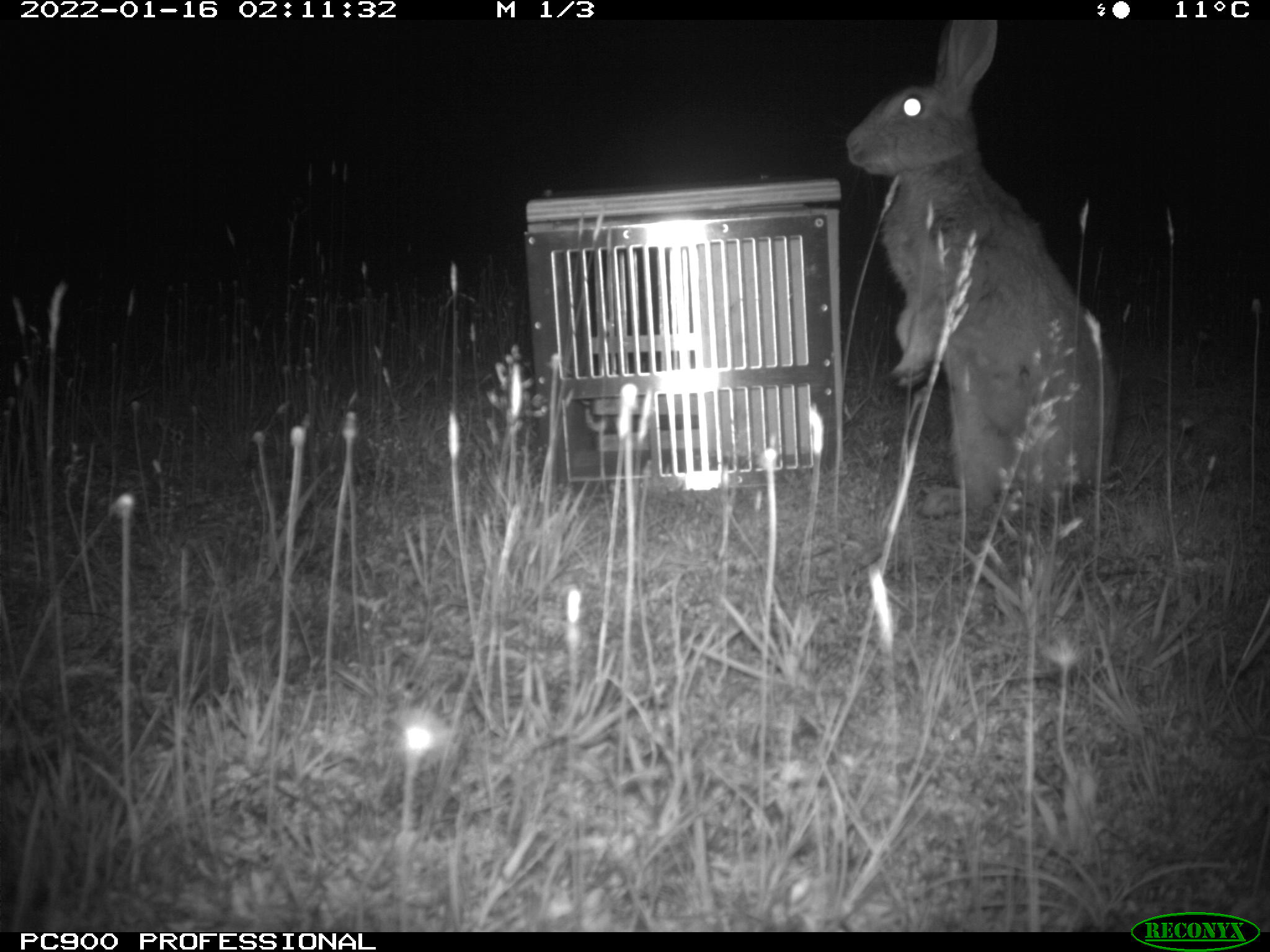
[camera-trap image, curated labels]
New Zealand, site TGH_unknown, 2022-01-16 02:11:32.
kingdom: Animalia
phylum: Chordata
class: Mammalia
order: Lagomorpha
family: Leporidae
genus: Oryctolagus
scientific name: Oryctolagus cuniculus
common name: european rabbit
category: rabbit